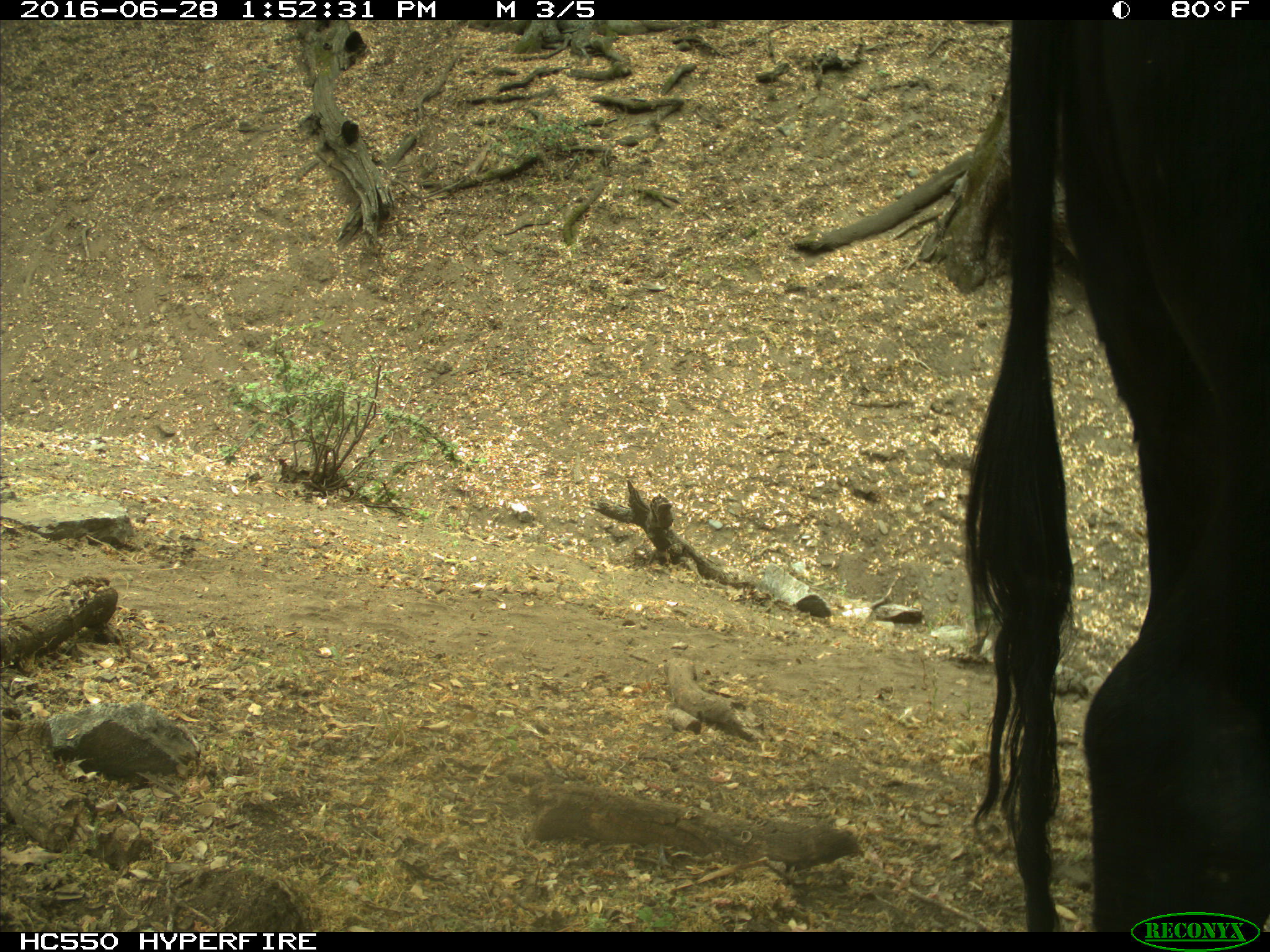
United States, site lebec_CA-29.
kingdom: Animalia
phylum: Chordata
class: Mammalia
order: Artiodactyla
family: Bovidae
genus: Bos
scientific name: Bos taurus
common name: domestic cow